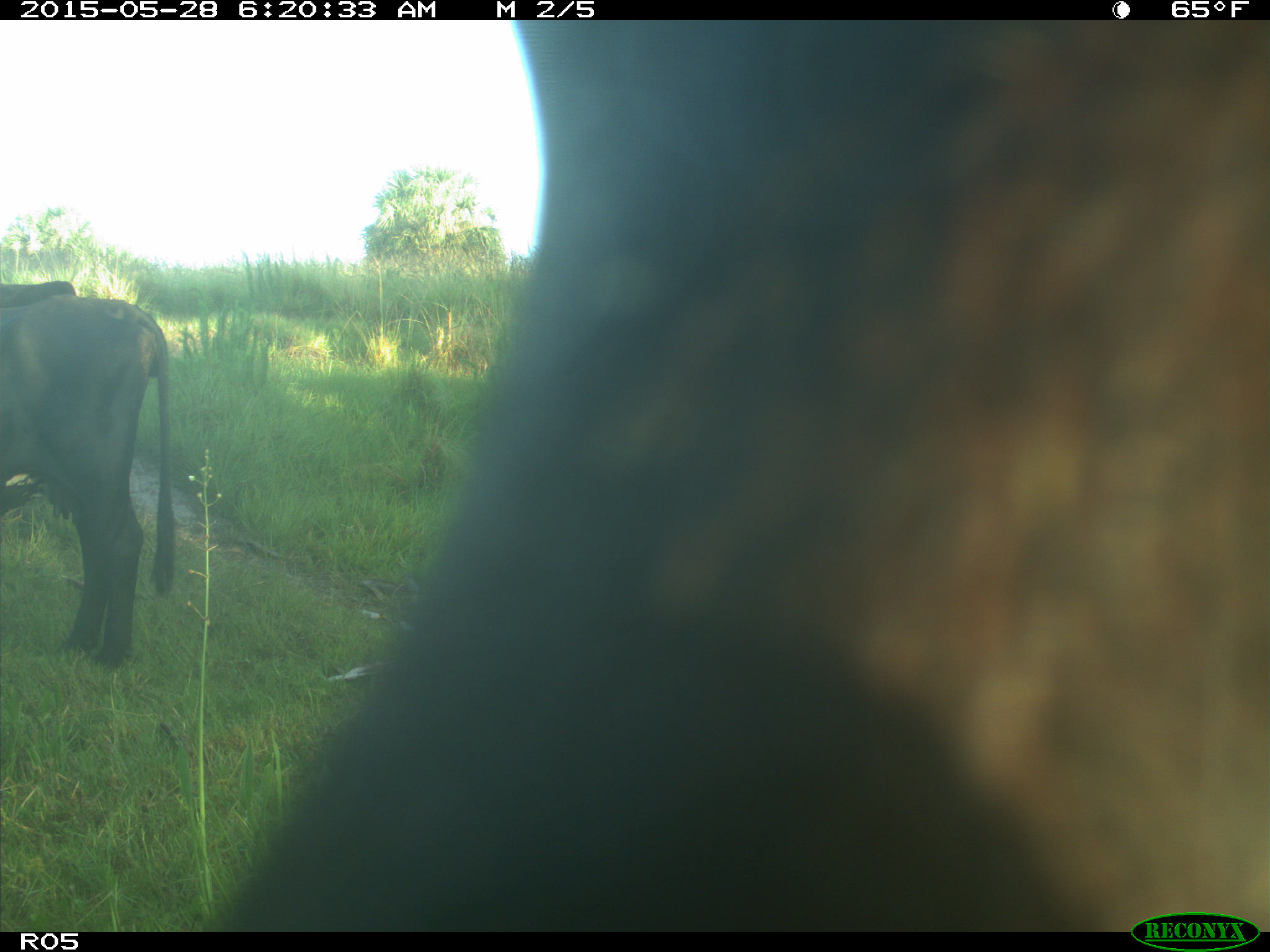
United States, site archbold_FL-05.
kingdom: Animalia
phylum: Chordata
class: Mammalia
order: Artiodactyla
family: Bovidae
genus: Bos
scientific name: Bos taurus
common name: domestic cow